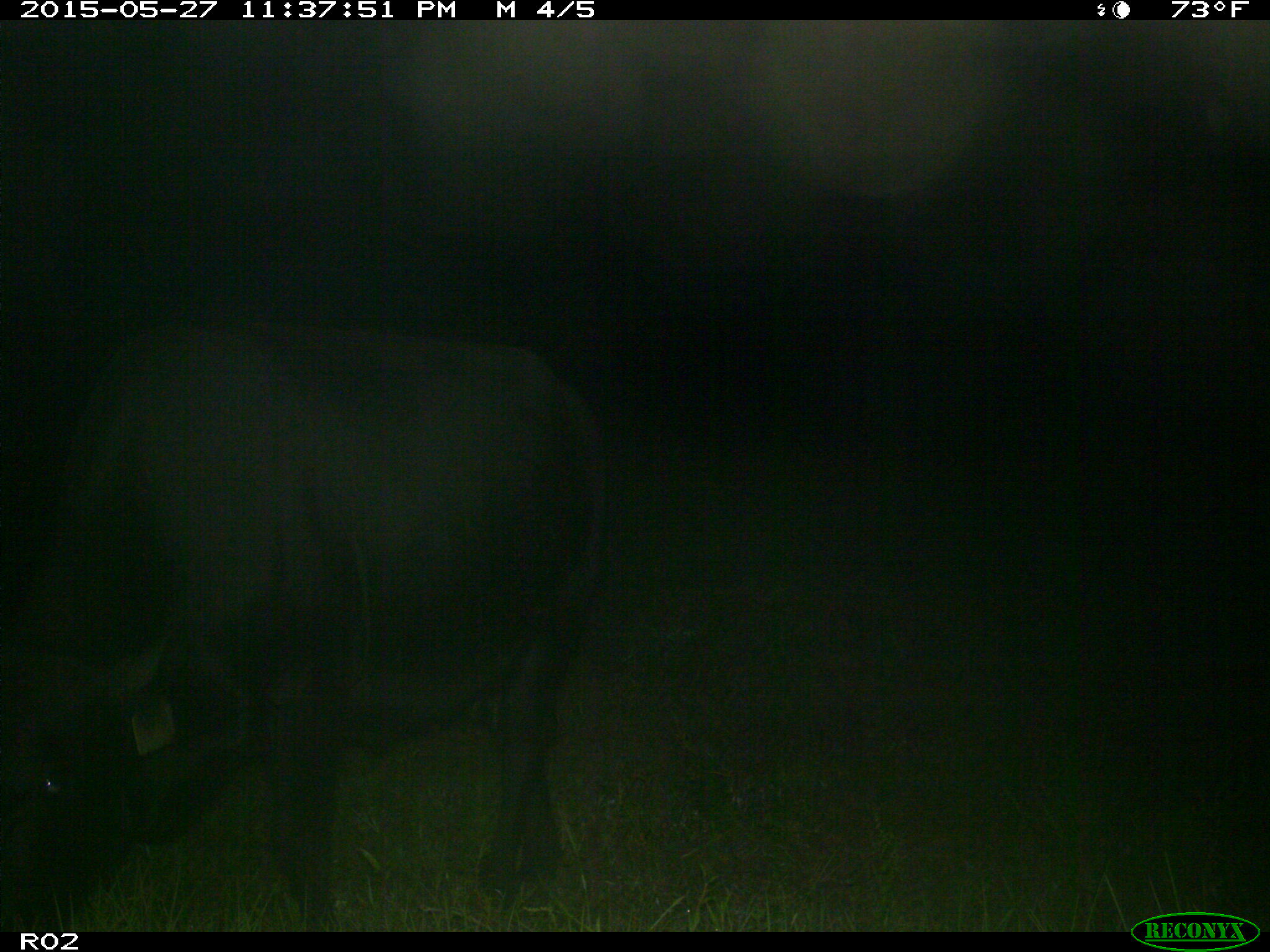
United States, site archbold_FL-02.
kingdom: Animalia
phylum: Chordata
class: Mammalia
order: Artiodactyla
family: Bovidae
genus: Bos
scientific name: Bos taurus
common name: domestic cow